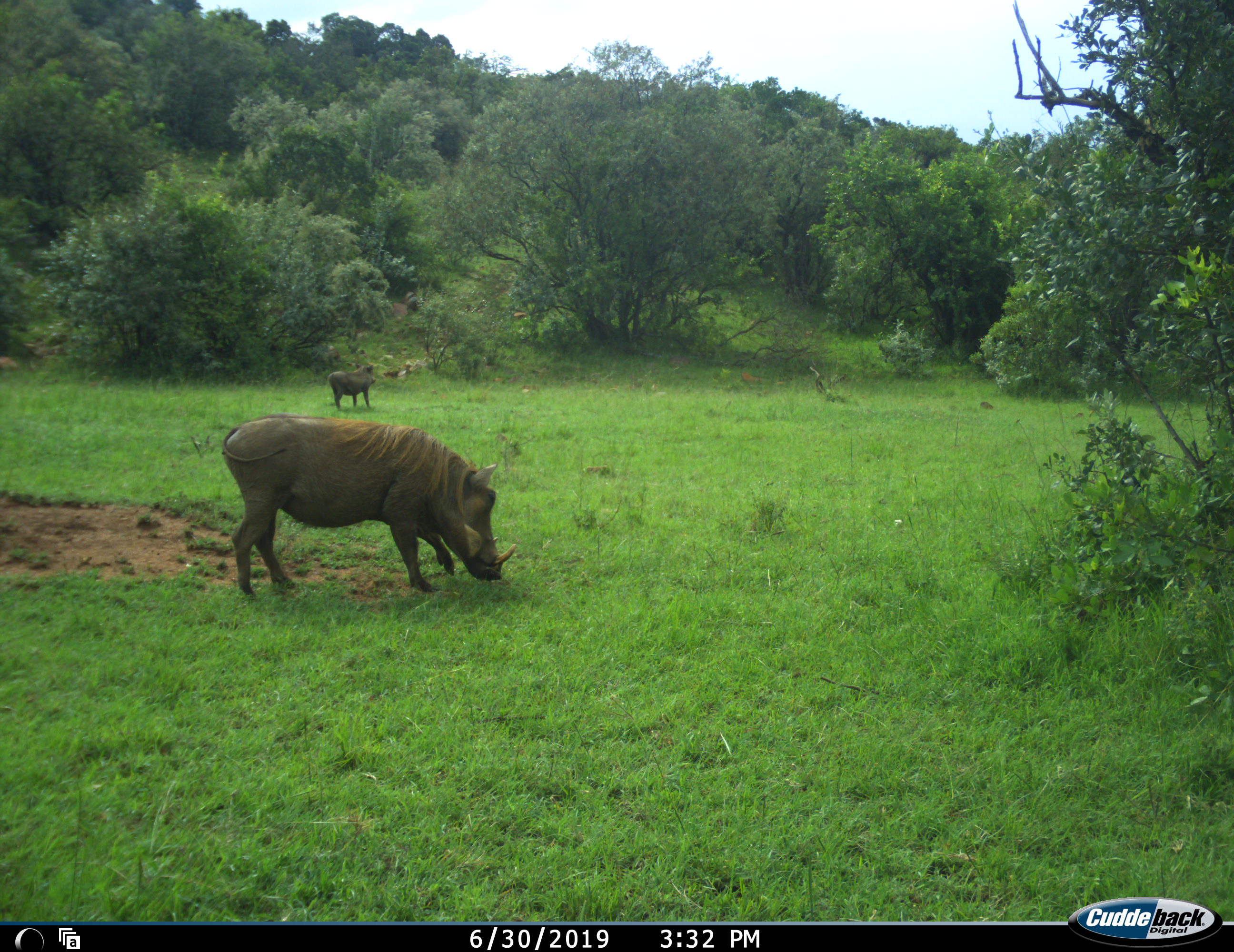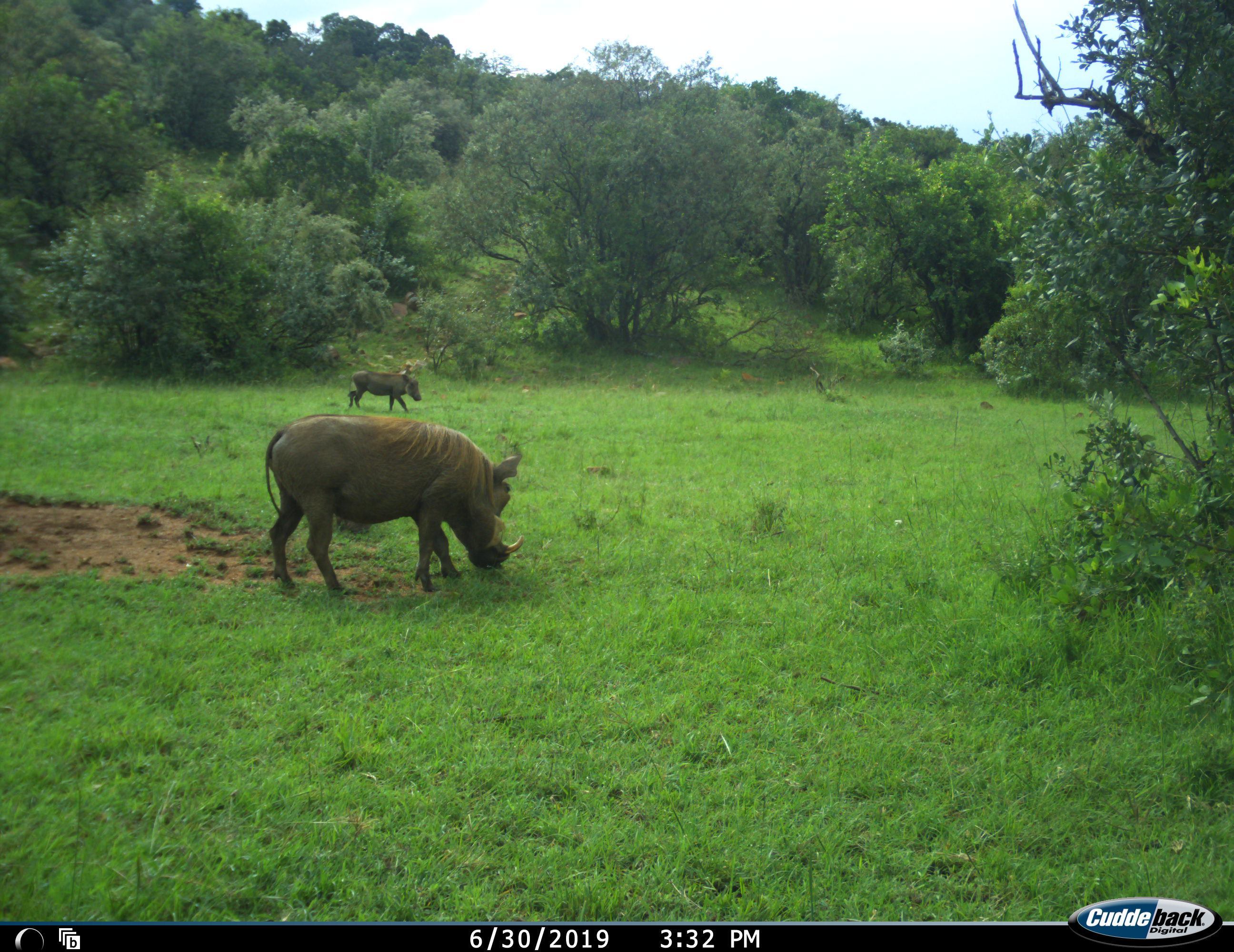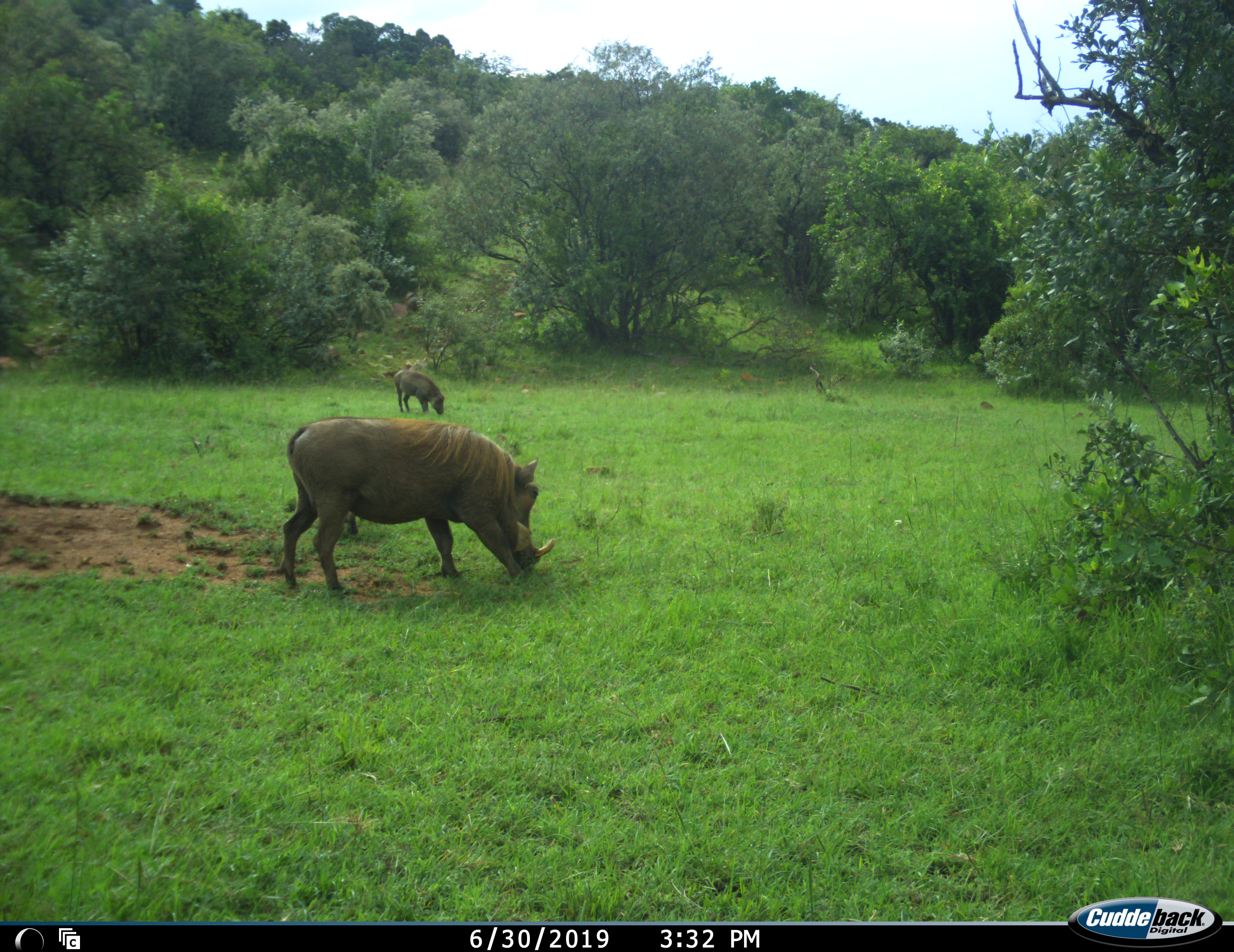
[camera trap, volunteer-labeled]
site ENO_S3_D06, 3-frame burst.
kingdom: Animalia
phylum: Chordata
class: Mammalia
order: Artiodactyla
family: Suidae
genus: Phacochoerus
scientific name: Phacochoerus africanus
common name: warthog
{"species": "warthog (Phacochoerus africanus)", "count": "2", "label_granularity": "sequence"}